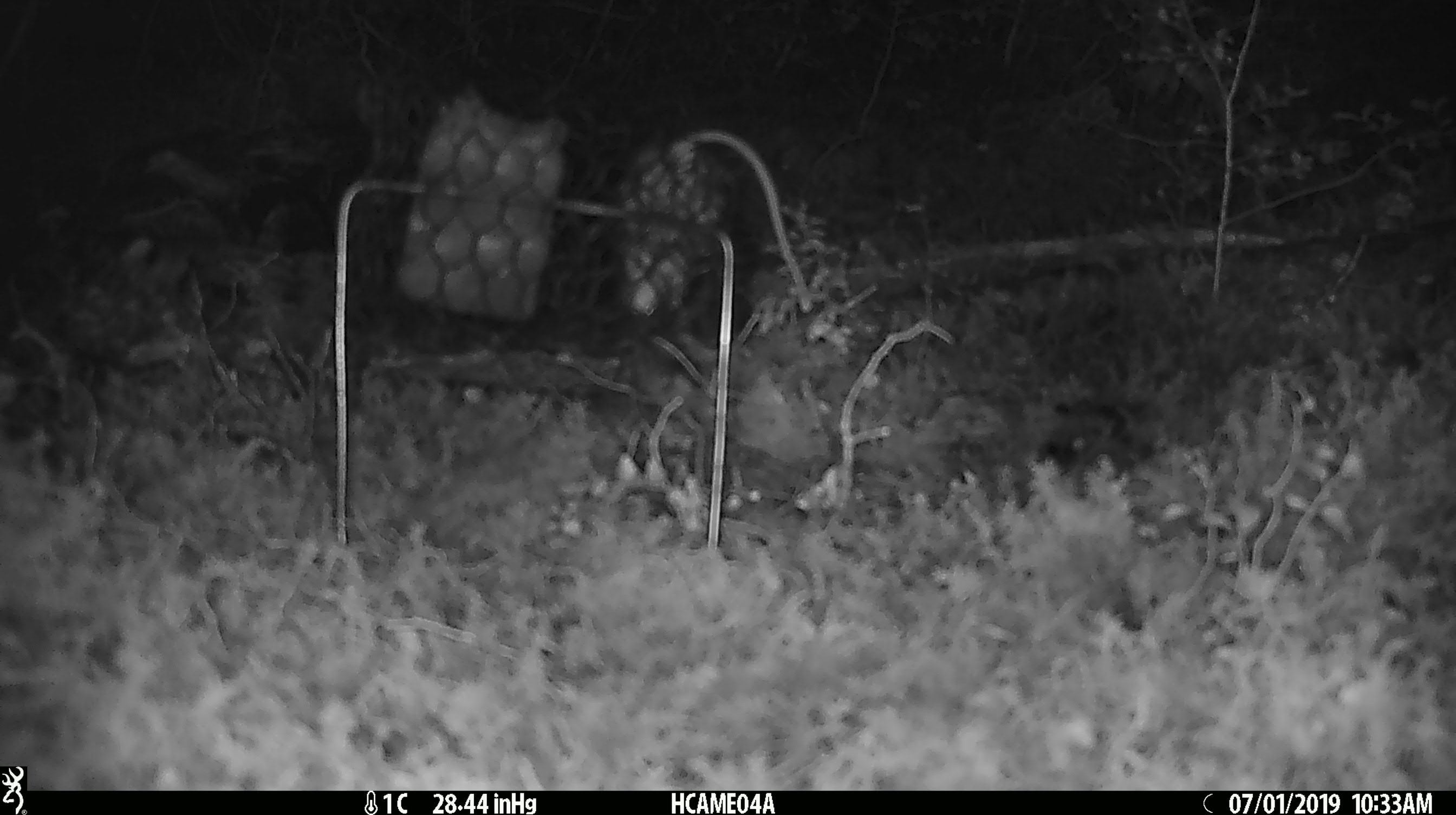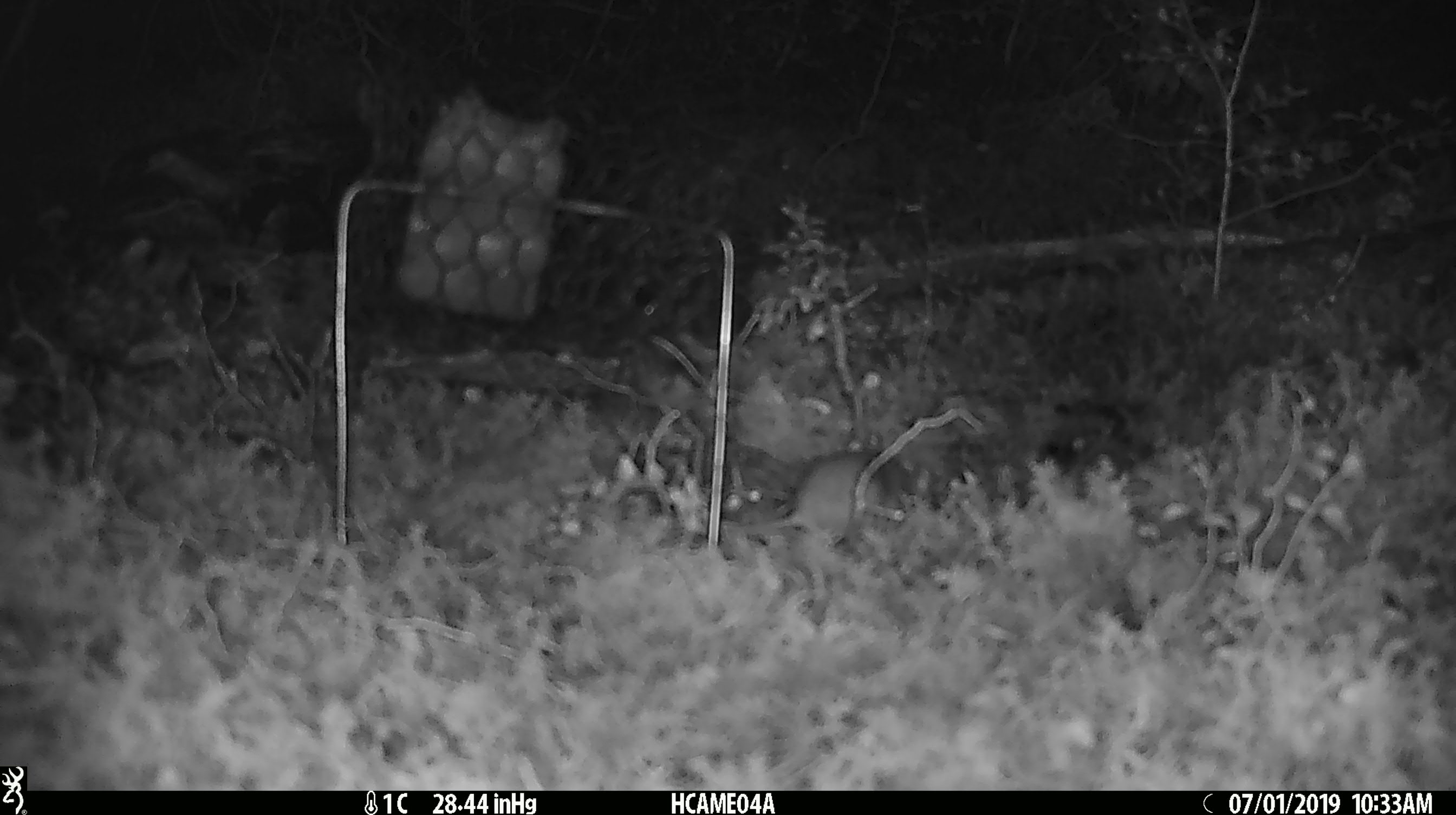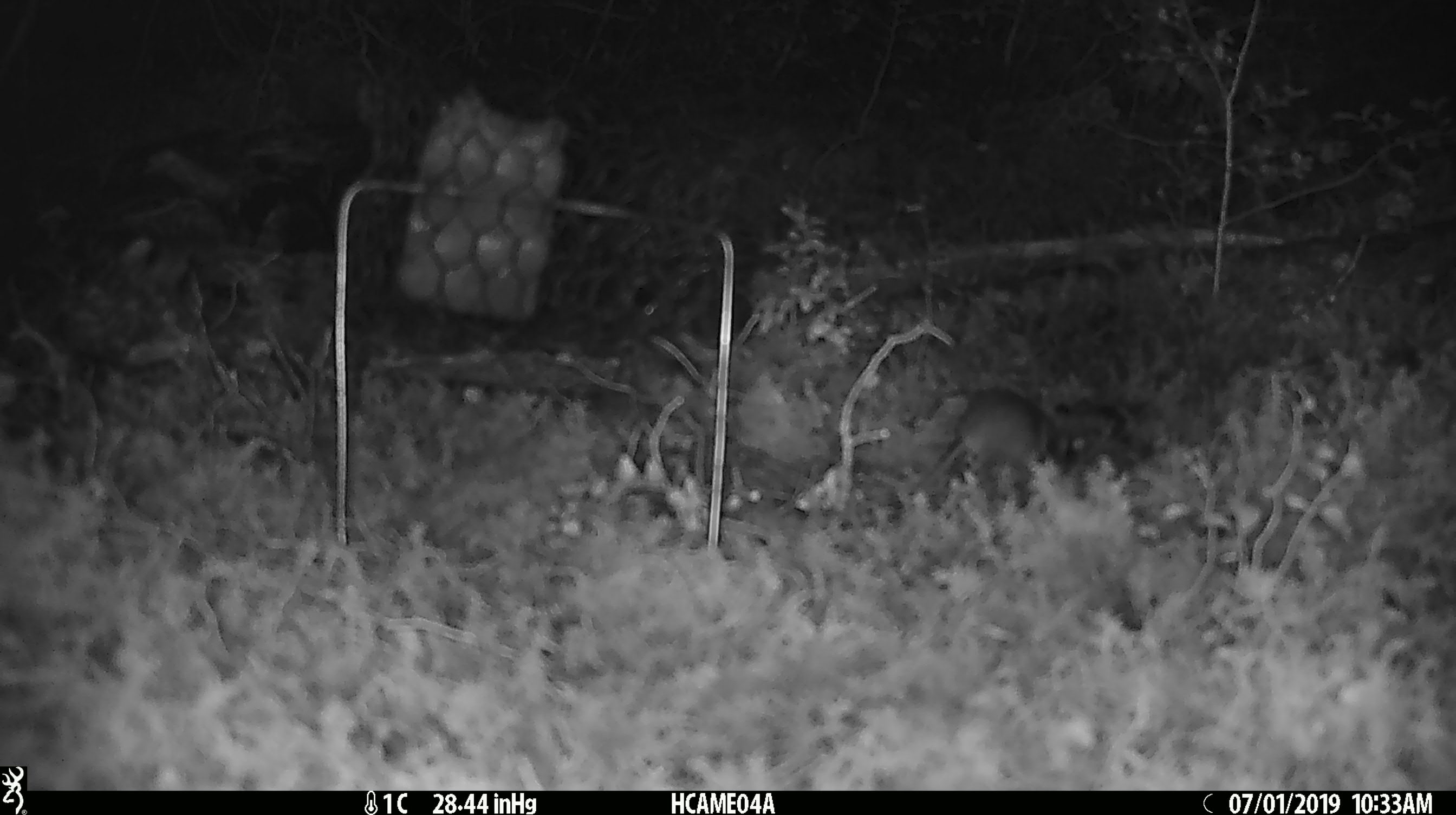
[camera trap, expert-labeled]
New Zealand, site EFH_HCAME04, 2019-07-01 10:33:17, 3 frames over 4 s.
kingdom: Animalia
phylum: Chordata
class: Mammalia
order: Rodentia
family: Muridae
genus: Mus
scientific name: Mus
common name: mouse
Mouse (Mus).